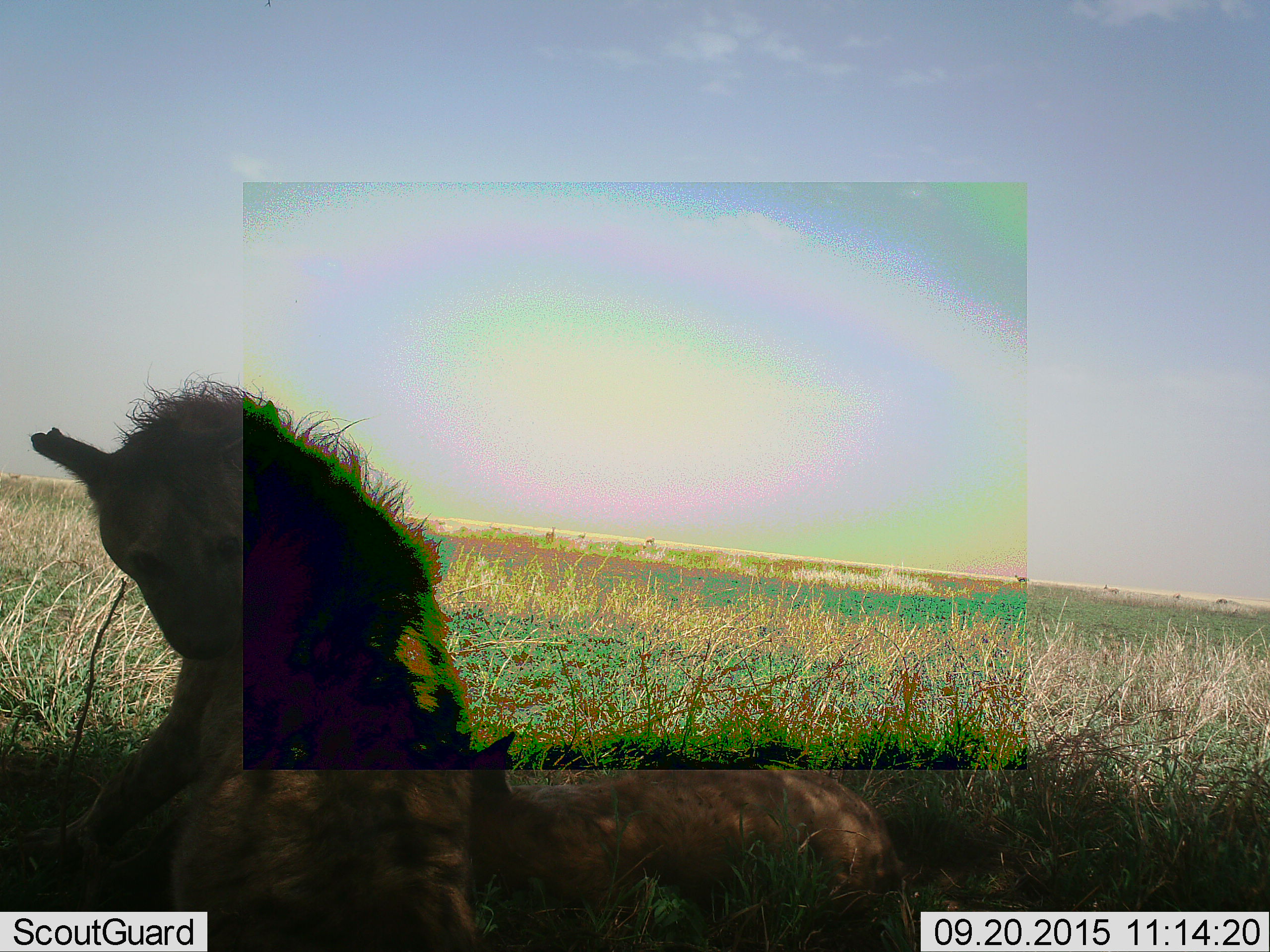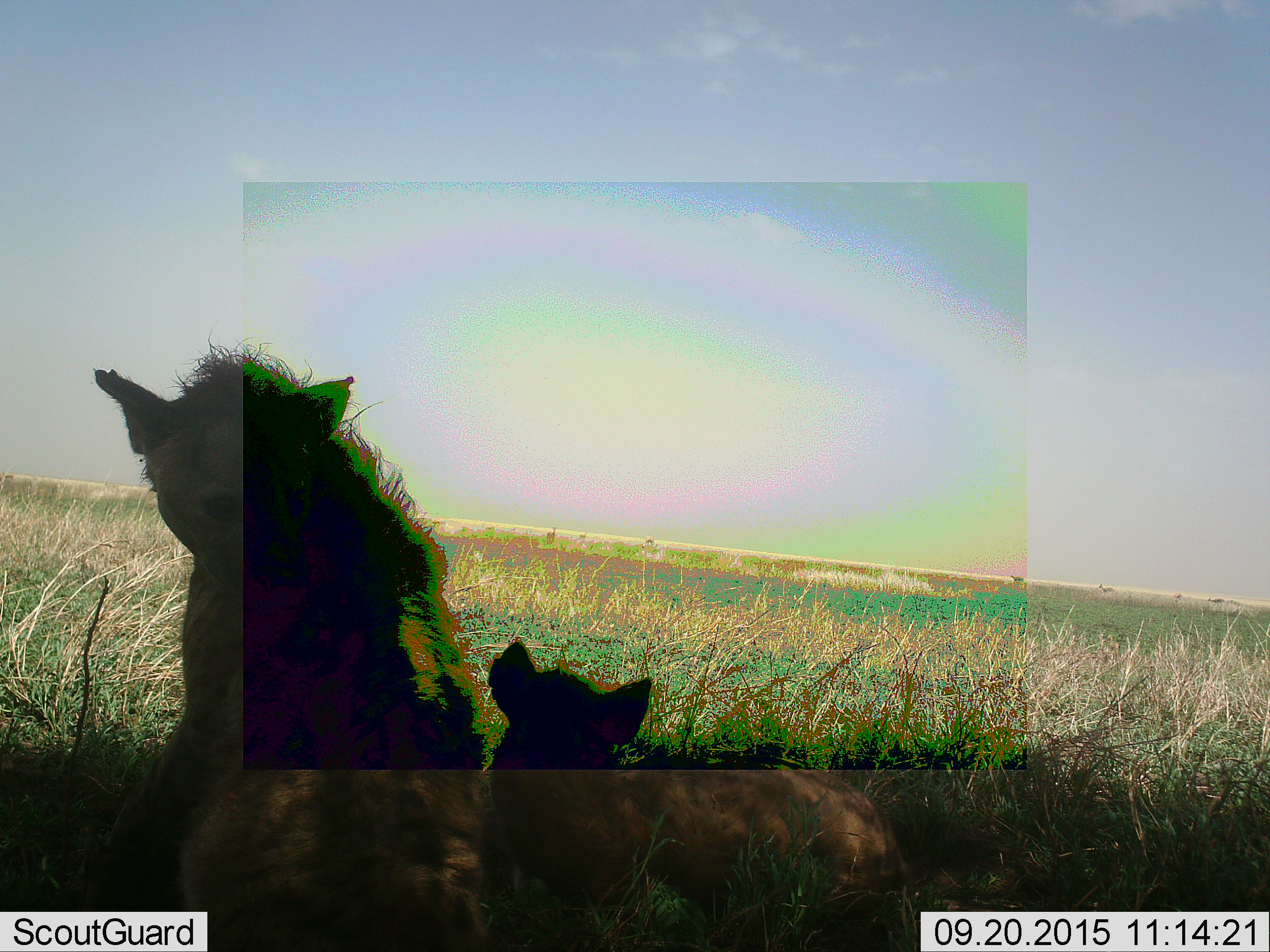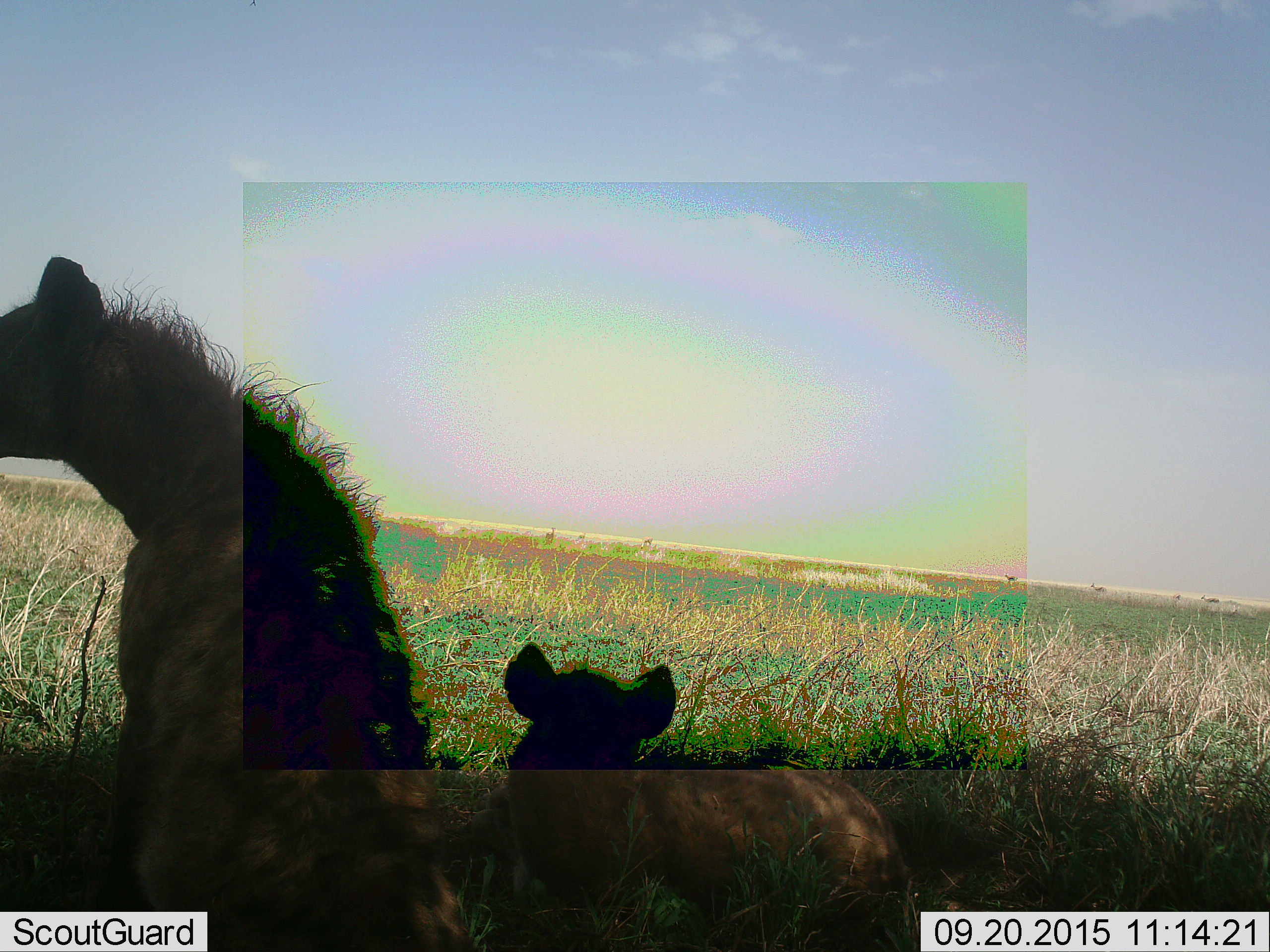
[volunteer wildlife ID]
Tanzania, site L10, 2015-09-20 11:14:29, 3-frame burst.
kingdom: Animalia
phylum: Chordata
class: Mammalia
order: Carnivora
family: Hyaenidae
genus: Crocuta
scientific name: Crocuta crocuta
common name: spotted hyena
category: hyenaspotted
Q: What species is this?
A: Hyenaspotted (spotted hyena) (Crocuta crocuta).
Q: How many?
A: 2.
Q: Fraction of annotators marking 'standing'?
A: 11%.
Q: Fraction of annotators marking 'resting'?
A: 78%.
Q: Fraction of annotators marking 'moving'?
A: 0%.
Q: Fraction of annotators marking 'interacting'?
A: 11%.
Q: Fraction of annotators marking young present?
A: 33%.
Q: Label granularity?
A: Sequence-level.